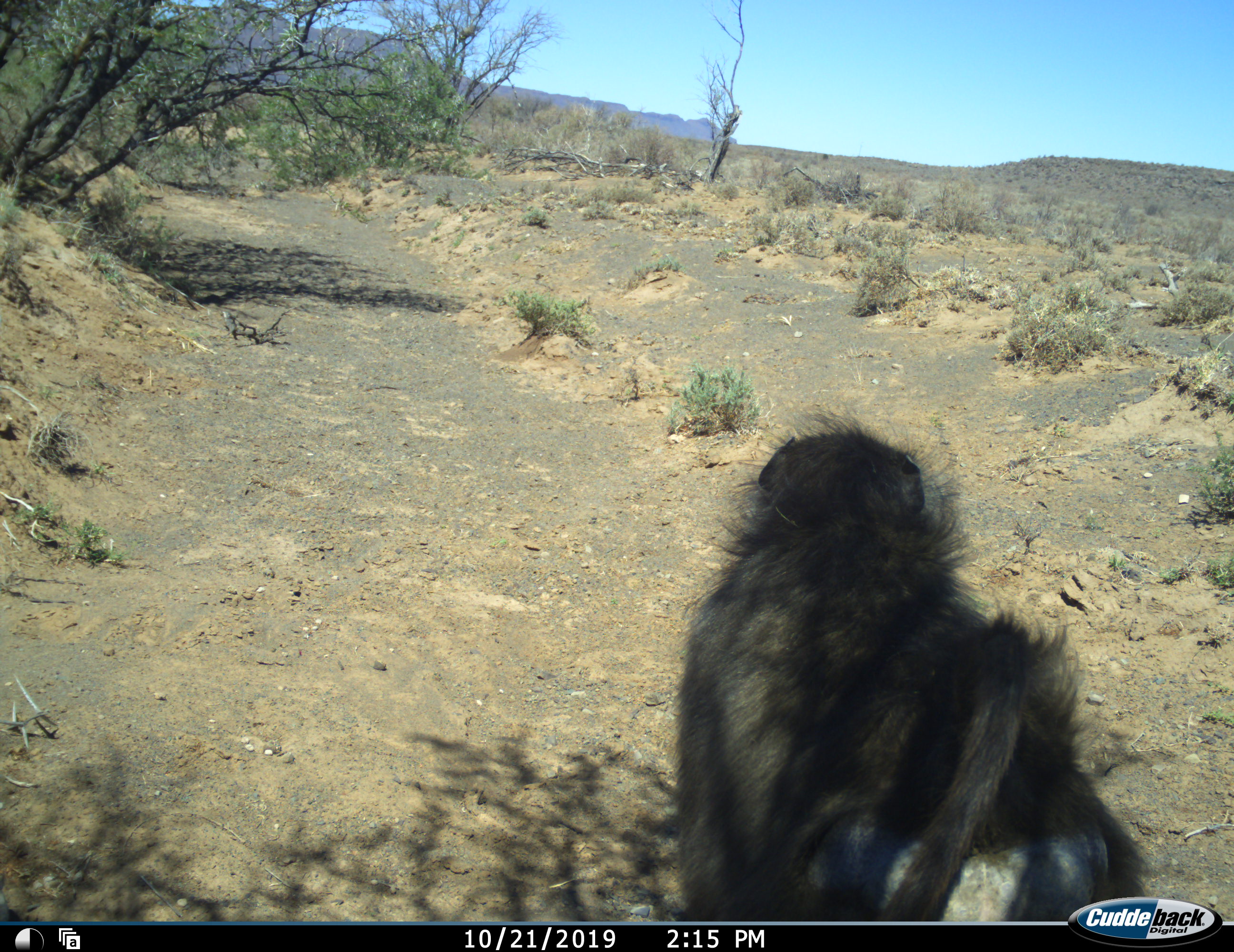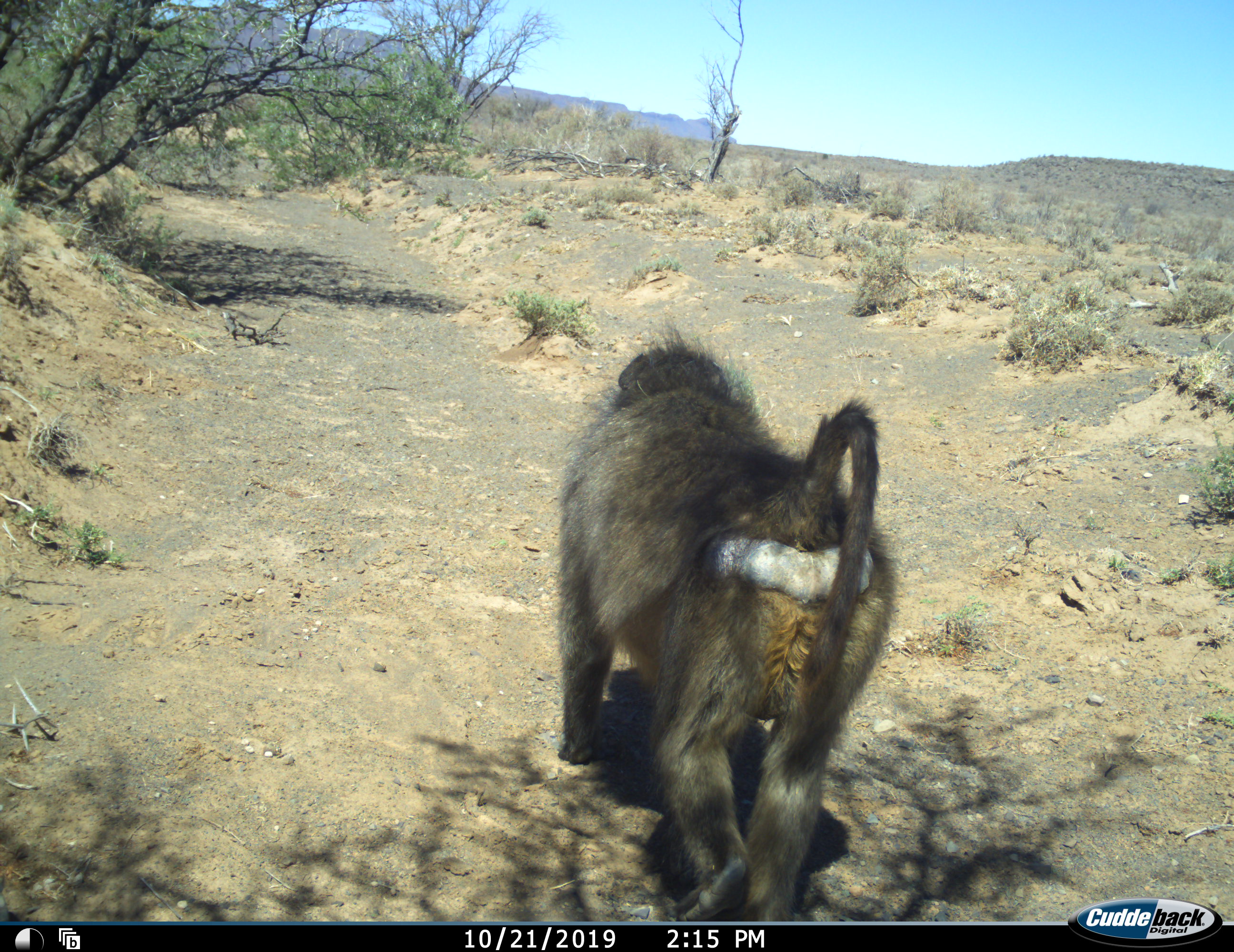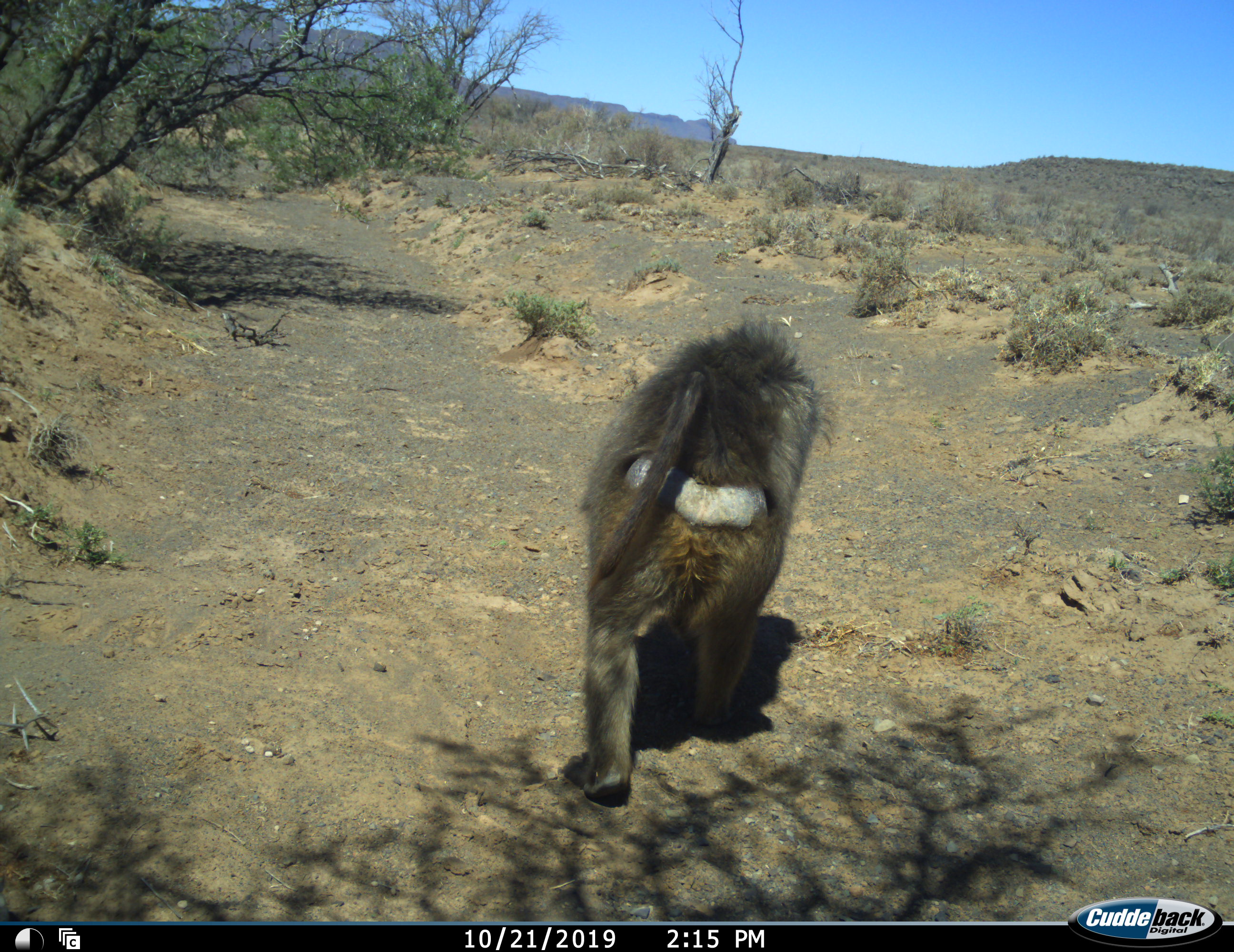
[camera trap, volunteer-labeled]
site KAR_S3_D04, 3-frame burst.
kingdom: Animalia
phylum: Chordata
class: Mammalia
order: Primates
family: Cercopithecidae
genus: Papio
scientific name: Papio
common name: baboon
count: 1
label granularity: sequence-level